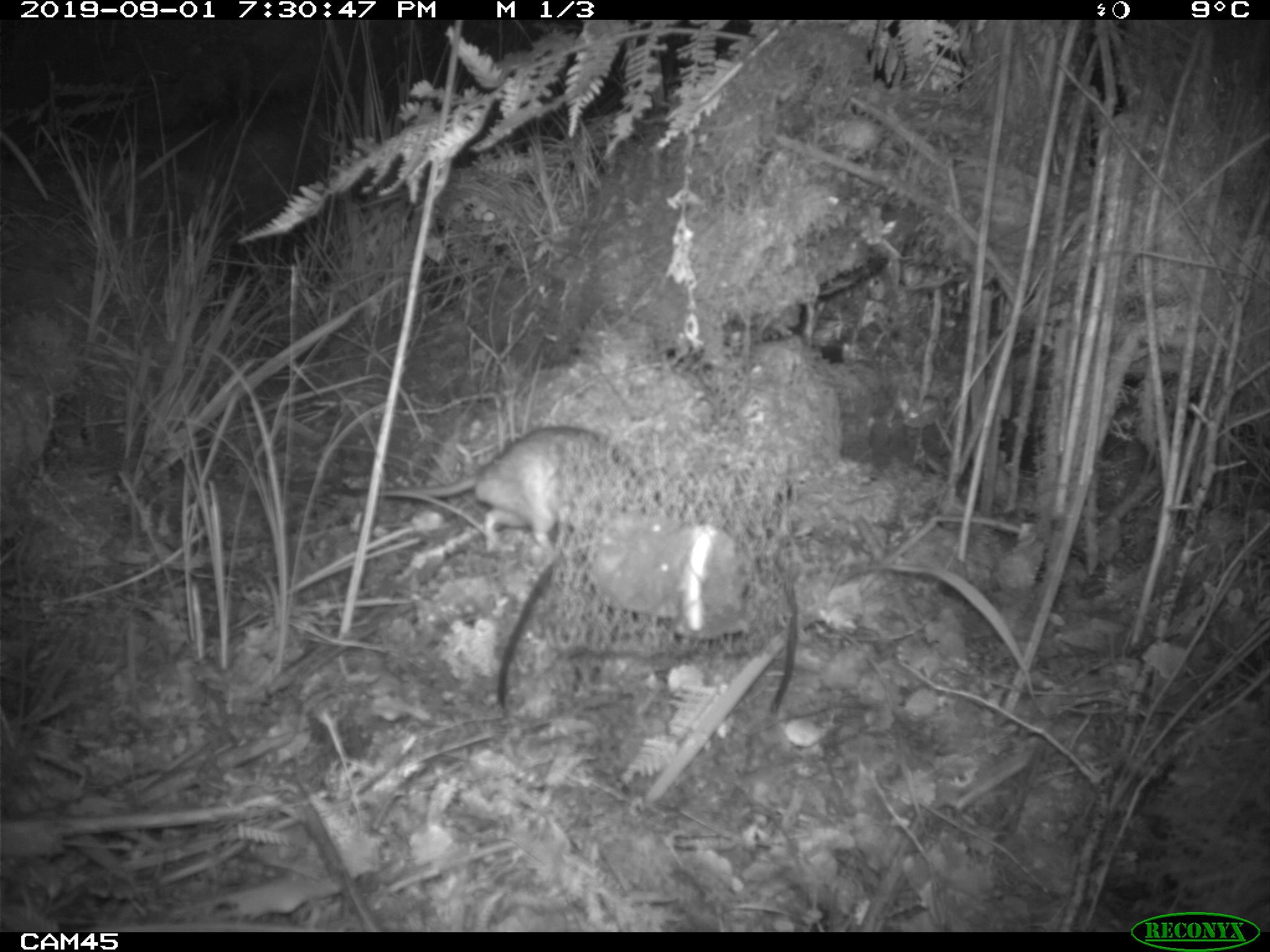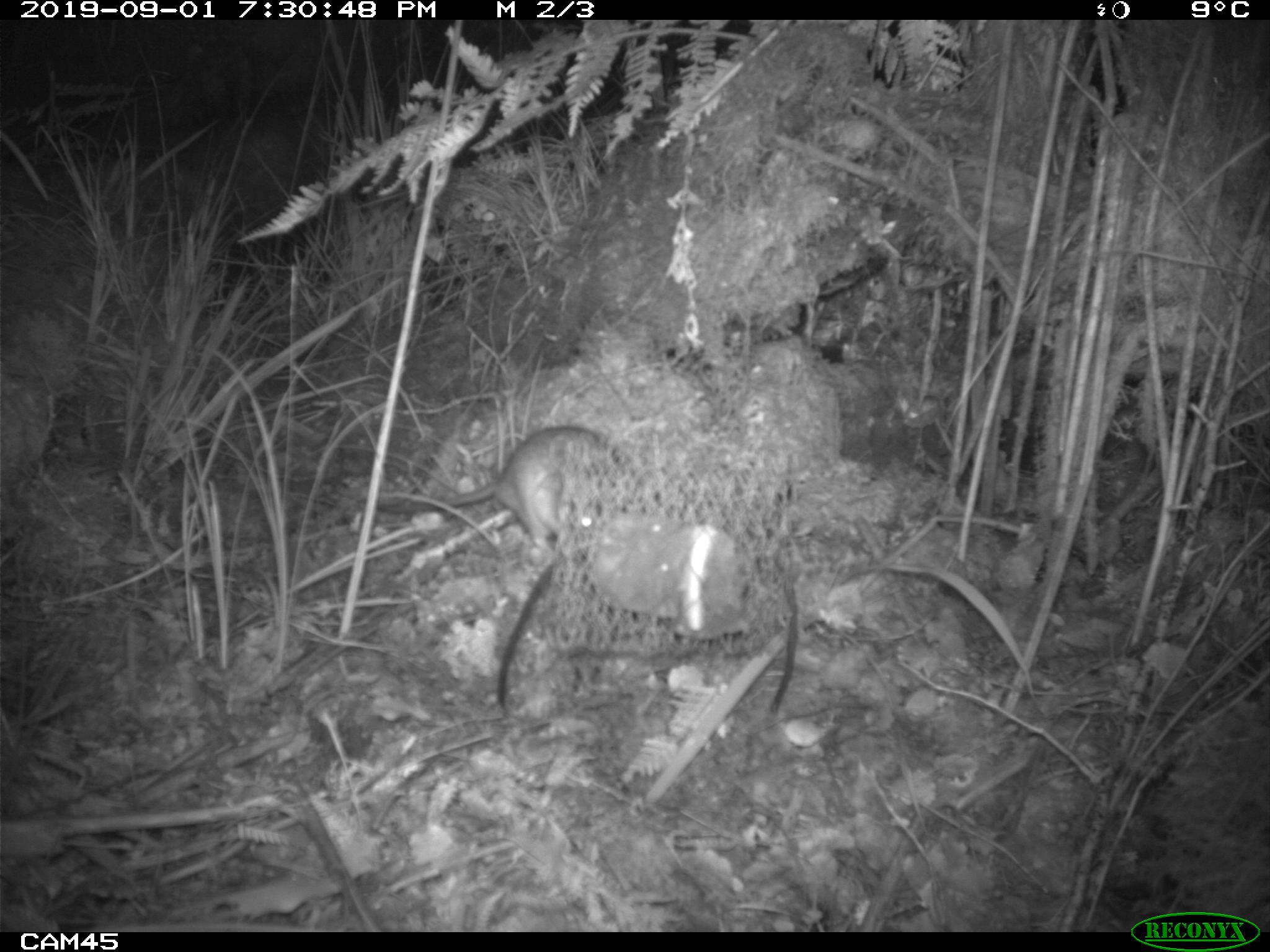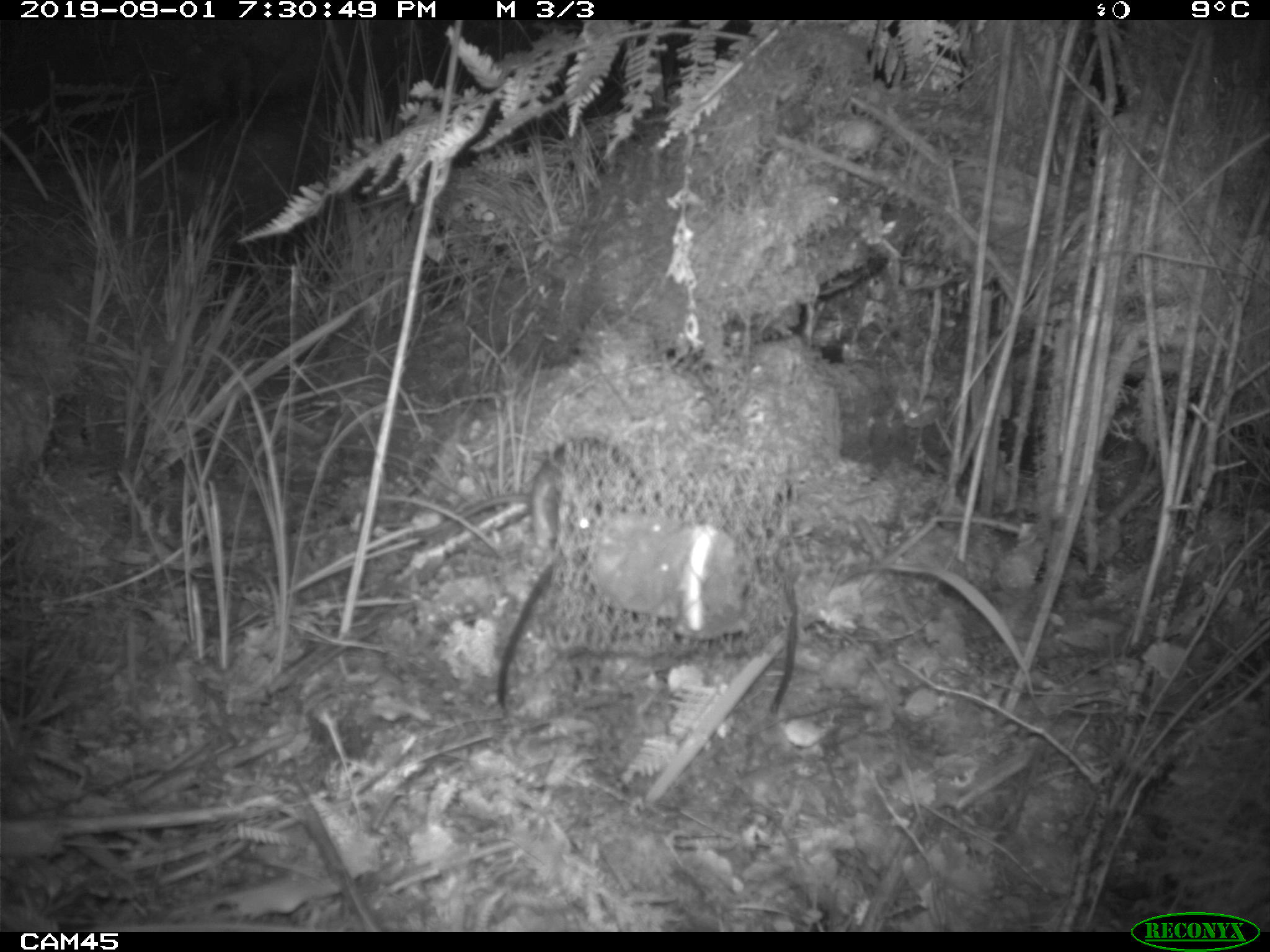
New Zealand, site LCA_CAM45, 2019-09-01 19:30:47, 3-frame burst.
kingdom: Animalia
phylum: Chordata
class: Mammalia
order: Rodentia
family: Muridae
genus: Rattus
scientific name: Rattus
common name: rat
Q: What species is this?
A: Rat (Rattus).